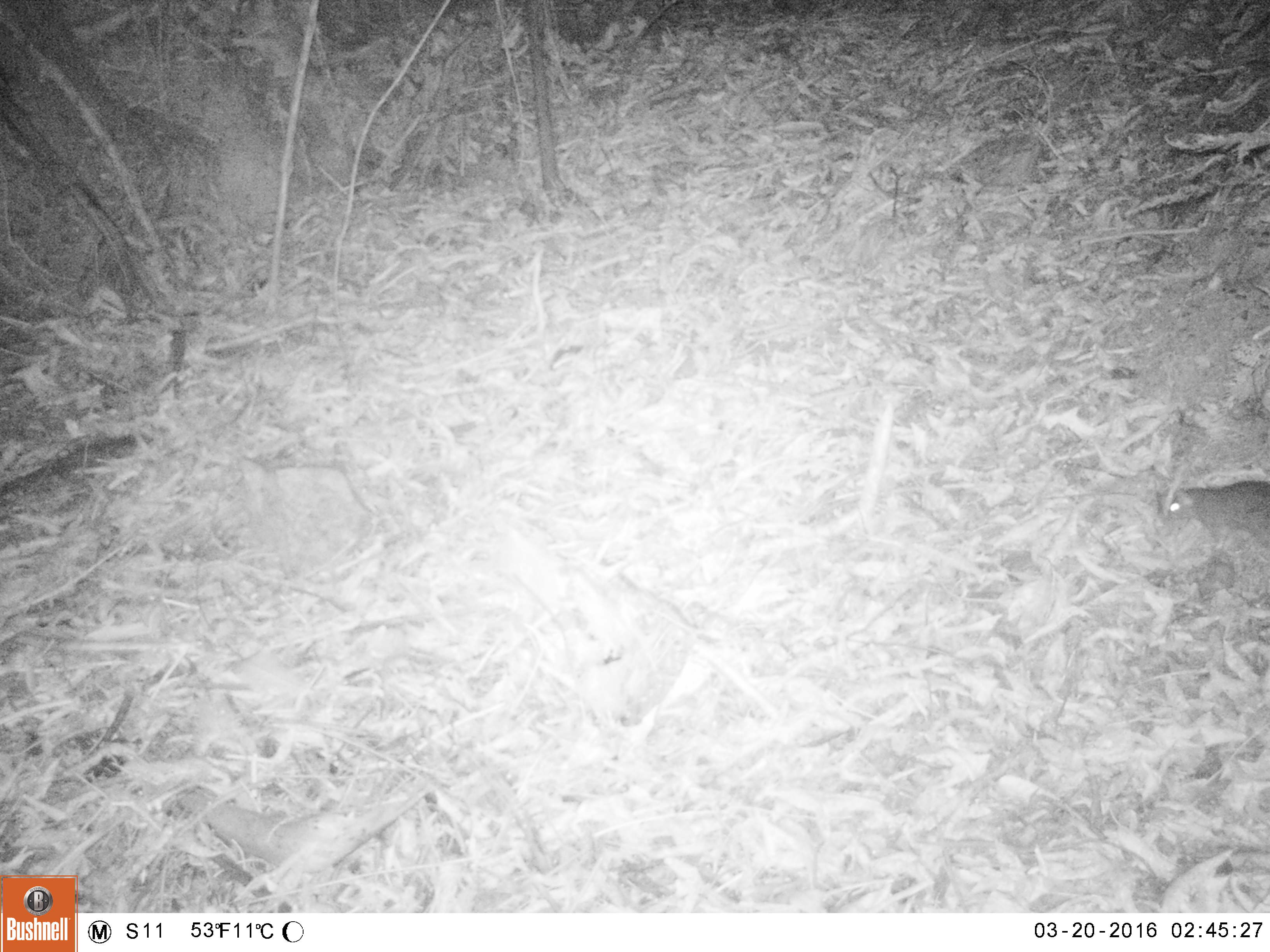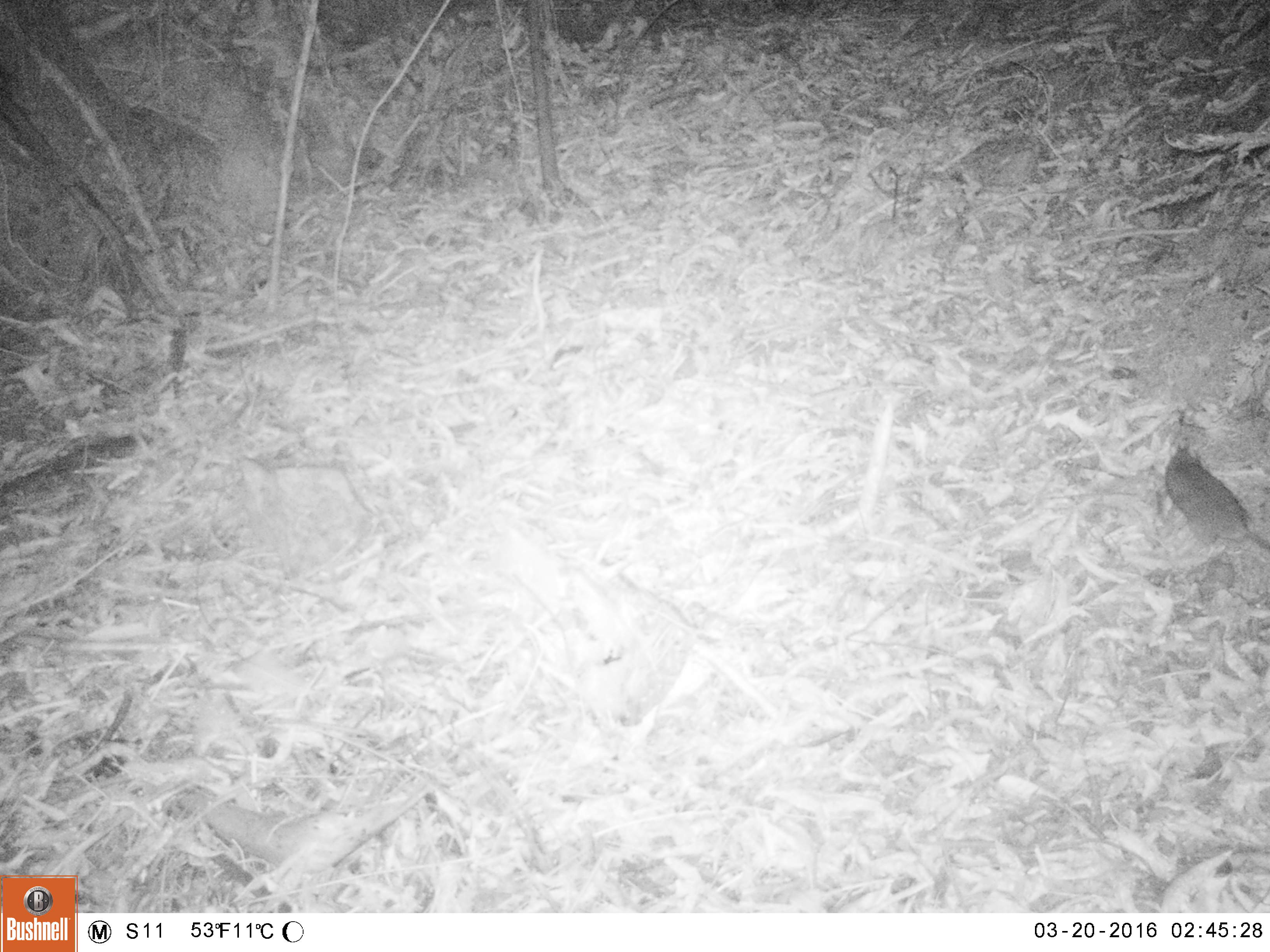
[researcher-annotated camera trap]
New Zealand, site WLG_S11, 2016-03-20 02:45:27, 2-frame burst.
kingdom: Animalia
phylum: Chordata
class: Mammalia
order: Rodentia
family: Muridae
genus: Rattus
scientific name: Rattus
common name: rat